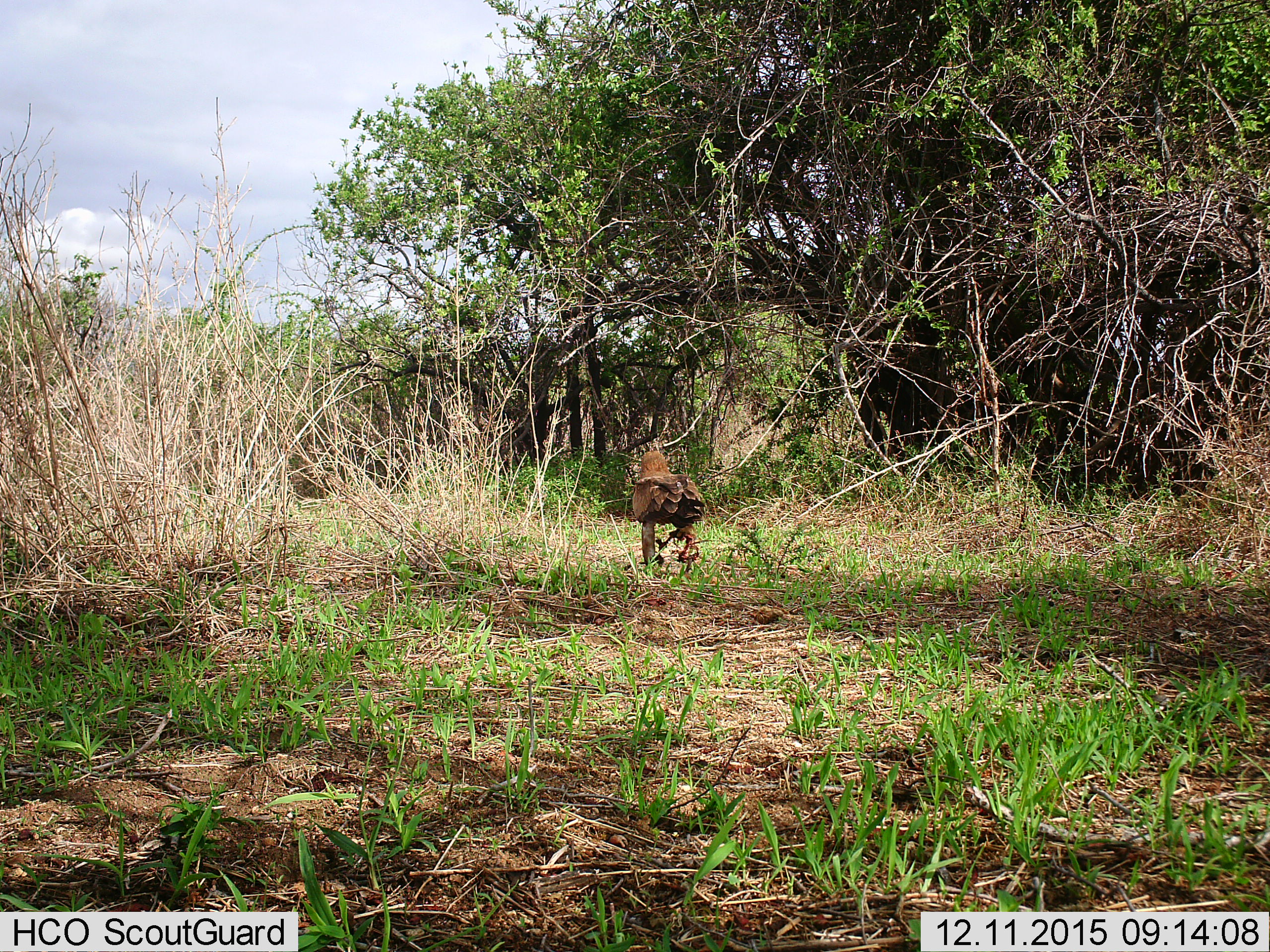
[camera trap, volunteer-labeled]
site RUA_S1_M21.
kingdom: Animalia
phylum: Chordata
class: Aves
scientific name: Aves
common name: bird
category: birdother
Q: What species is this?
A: Birdother (bird) (Aves).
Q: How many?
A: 1.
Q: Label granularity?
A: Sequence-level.